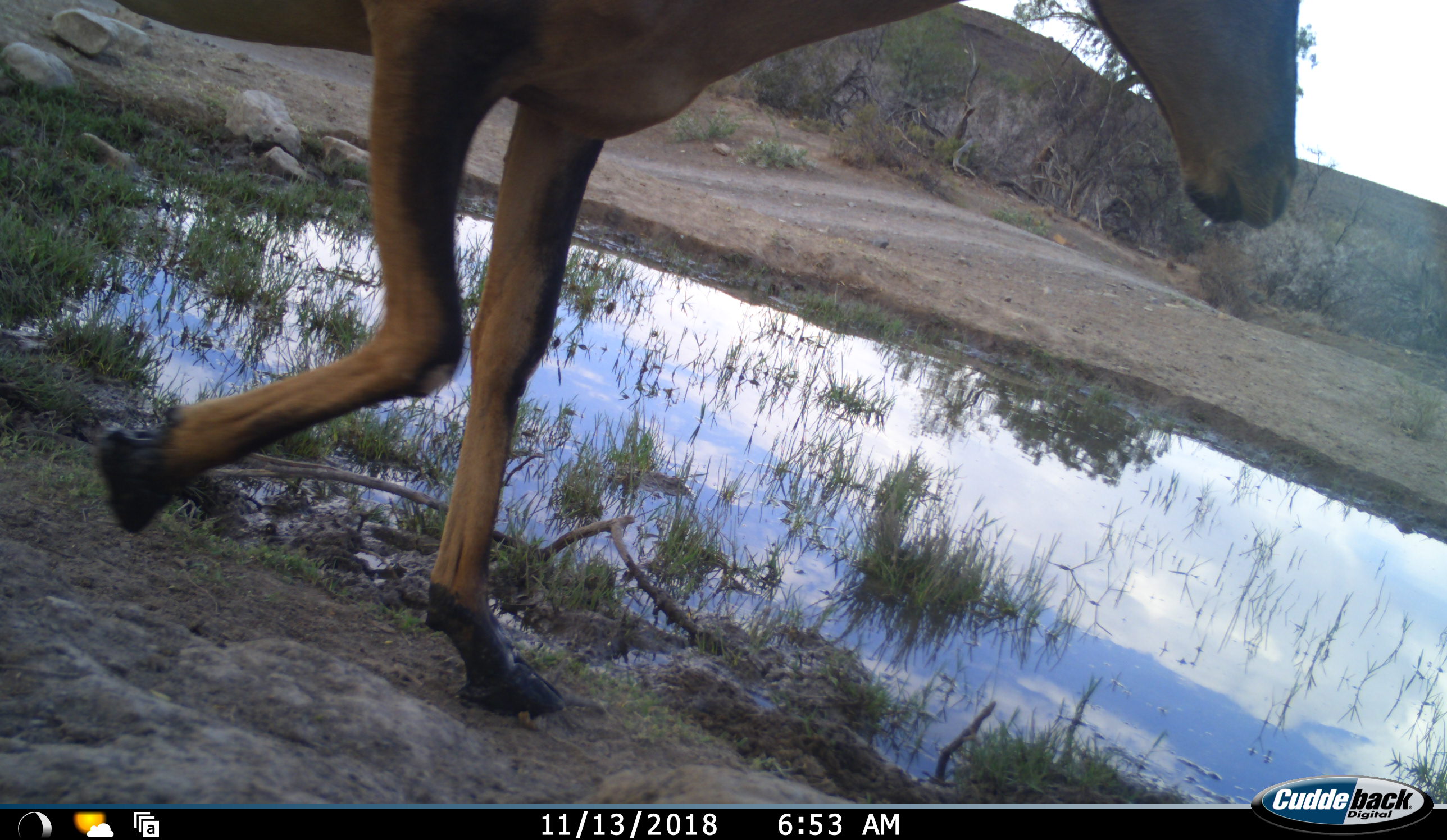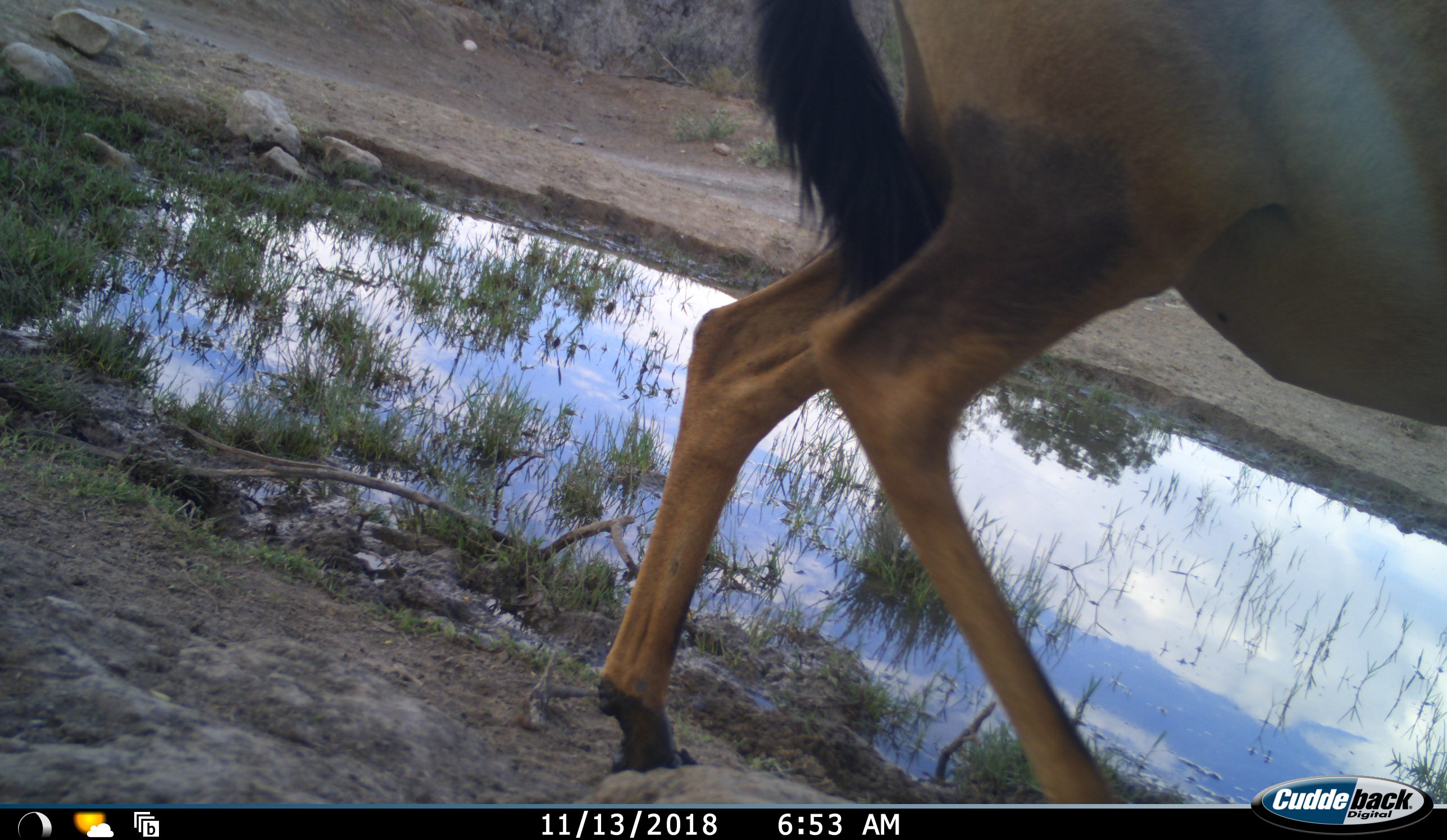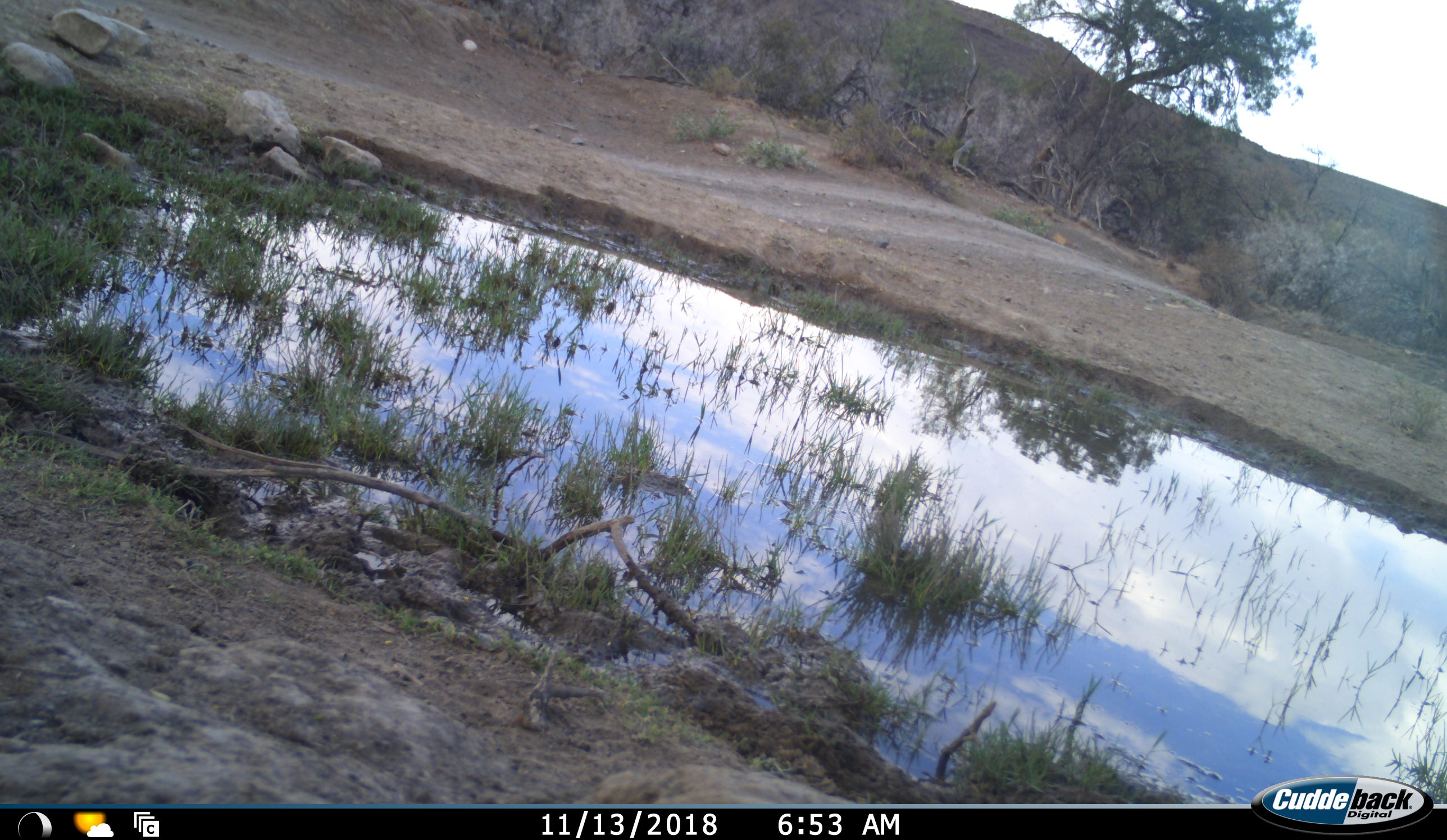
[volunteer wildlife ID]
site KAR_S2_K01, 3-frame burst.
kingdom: Animalia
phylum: Chordata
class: Mammalia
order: Artiodactyla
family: Bovidae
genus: Alcelaphus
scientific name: Alcelaphus buselaphus caama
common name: red hartebeest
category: hartebeestred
Hartebeestred (red hartebeest) (Alcelaphus buselaphus caama), count 1. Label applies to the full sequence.